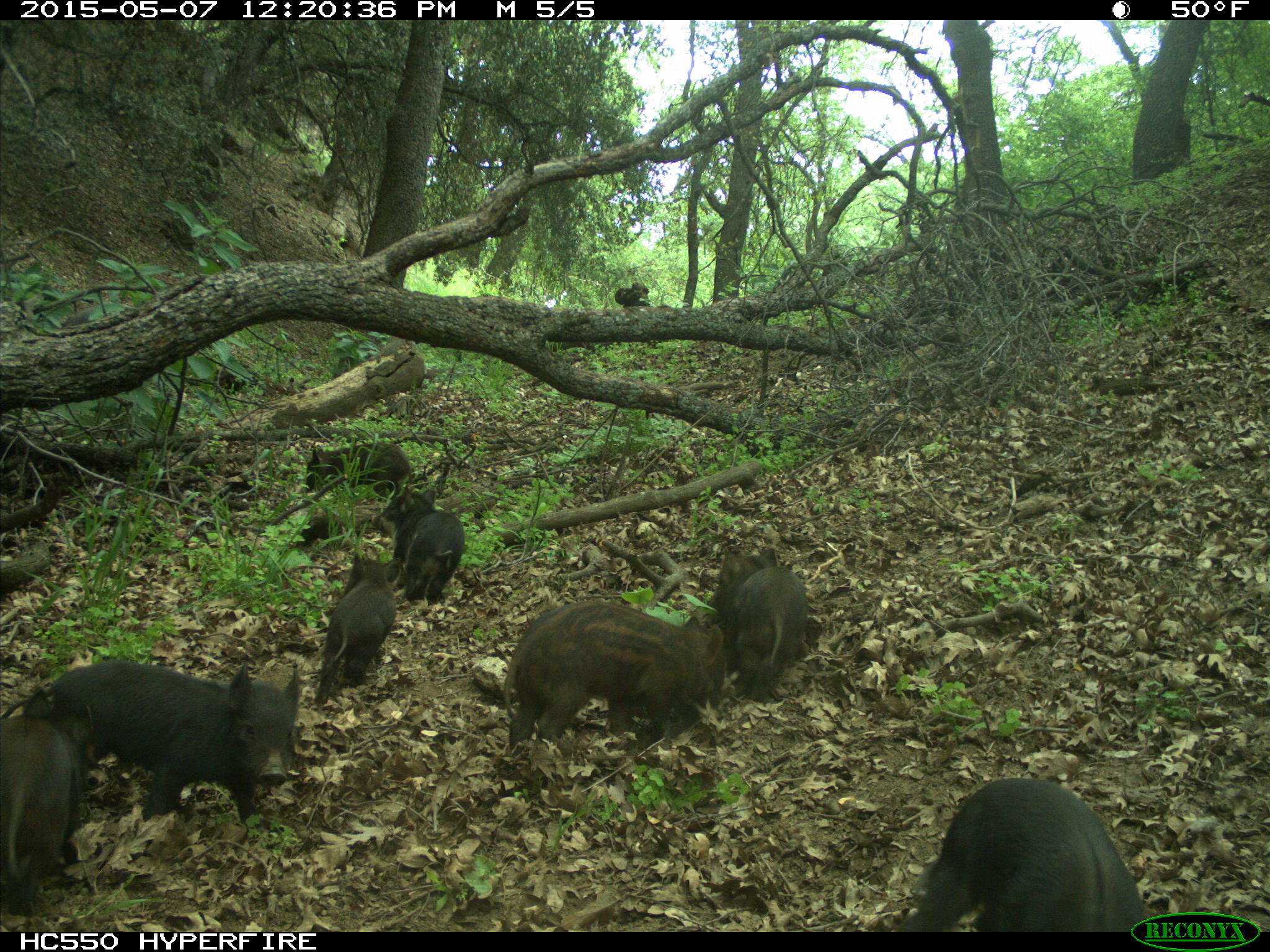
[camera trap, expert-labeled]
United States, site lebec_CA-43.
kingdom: Animalia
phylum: Chordata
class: Mammalia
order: Artiodactyla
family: Suidae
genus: Sus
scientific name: Sus scrofa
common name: wild boar